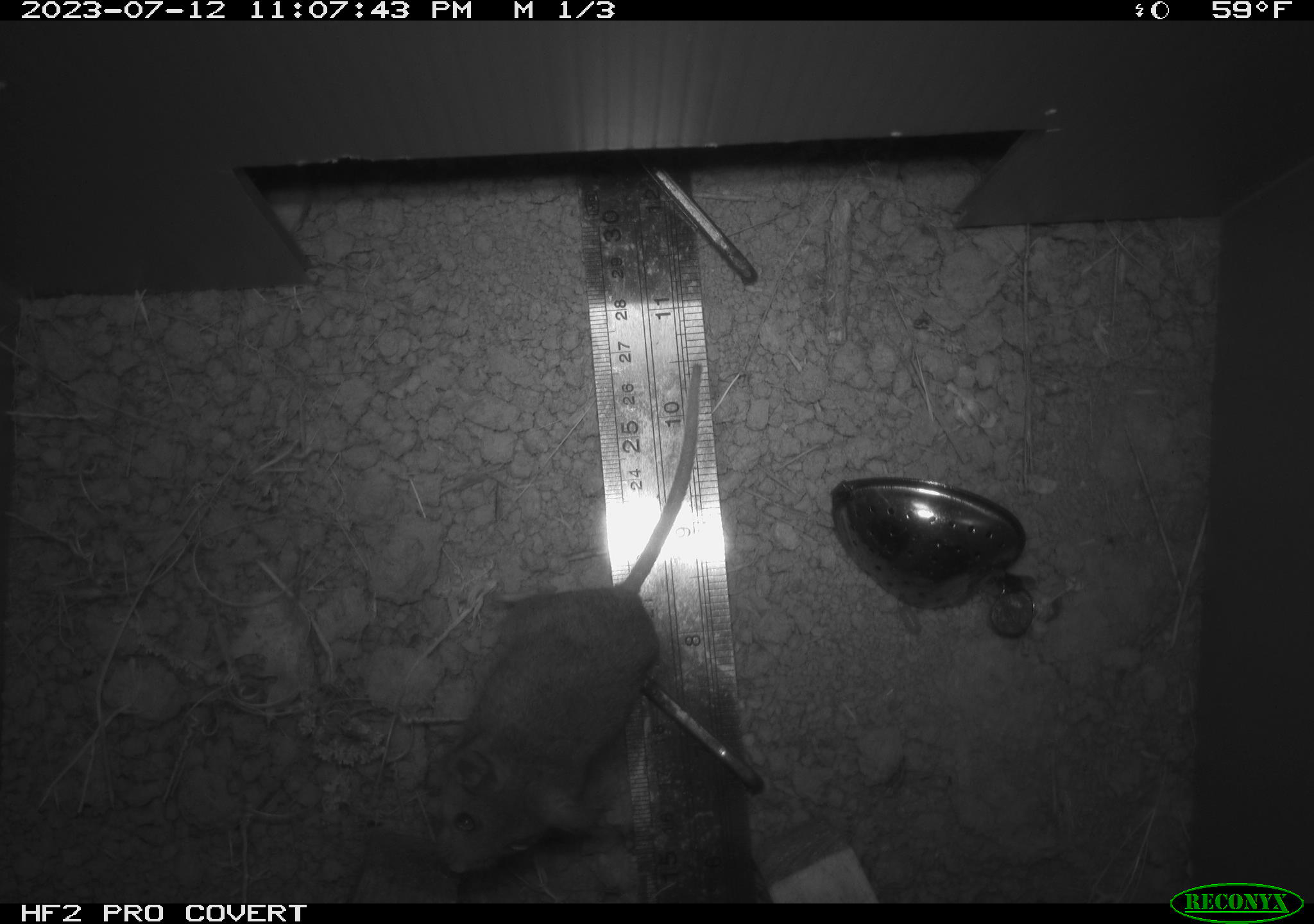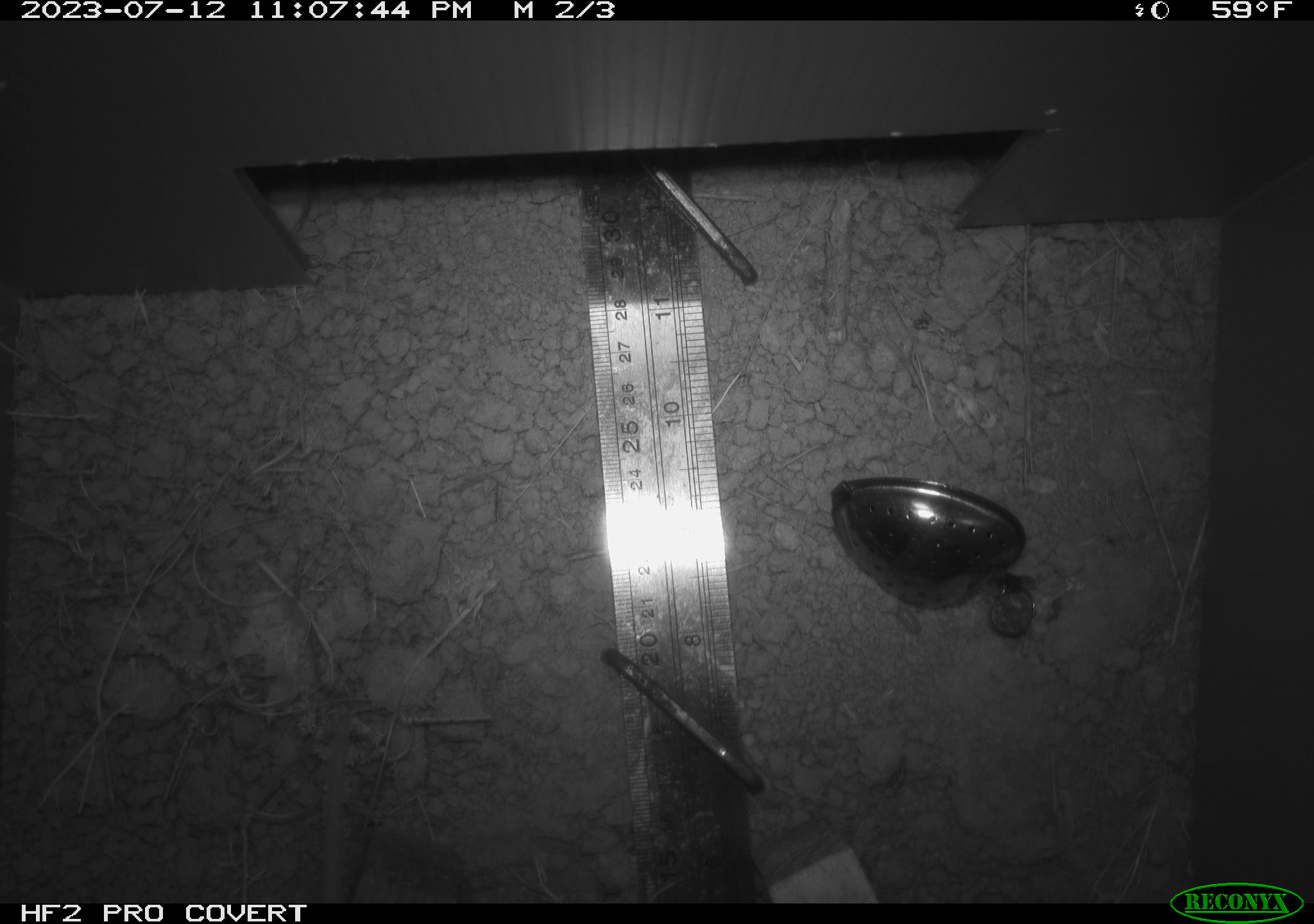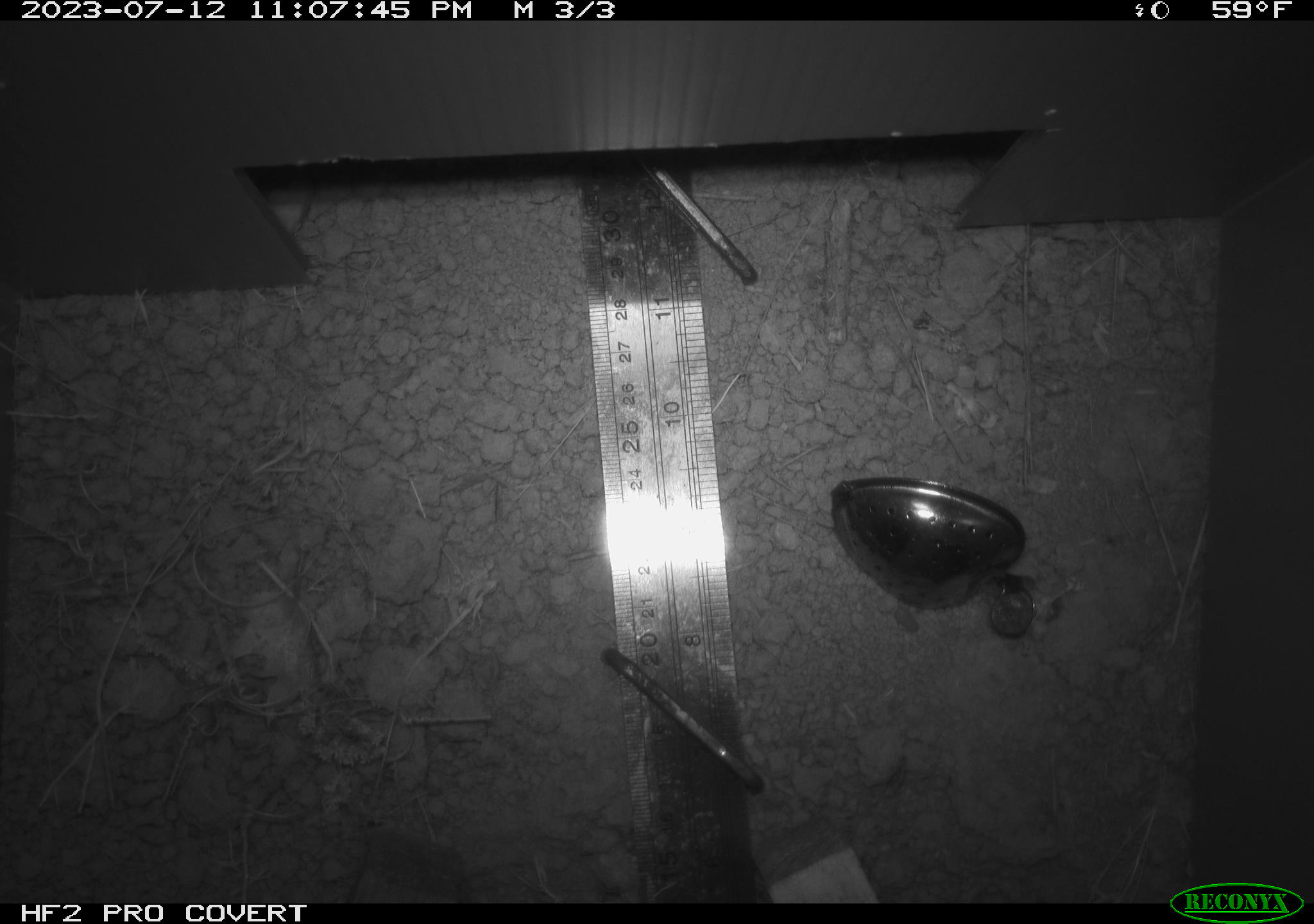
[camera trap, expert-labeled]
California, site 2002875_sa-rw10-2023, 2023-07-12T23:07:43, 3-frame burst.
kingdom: Animalia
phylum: Chordata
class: Mammalia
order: Rodentia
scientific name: Rodentia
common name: rodent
Rodent (Rodentia).